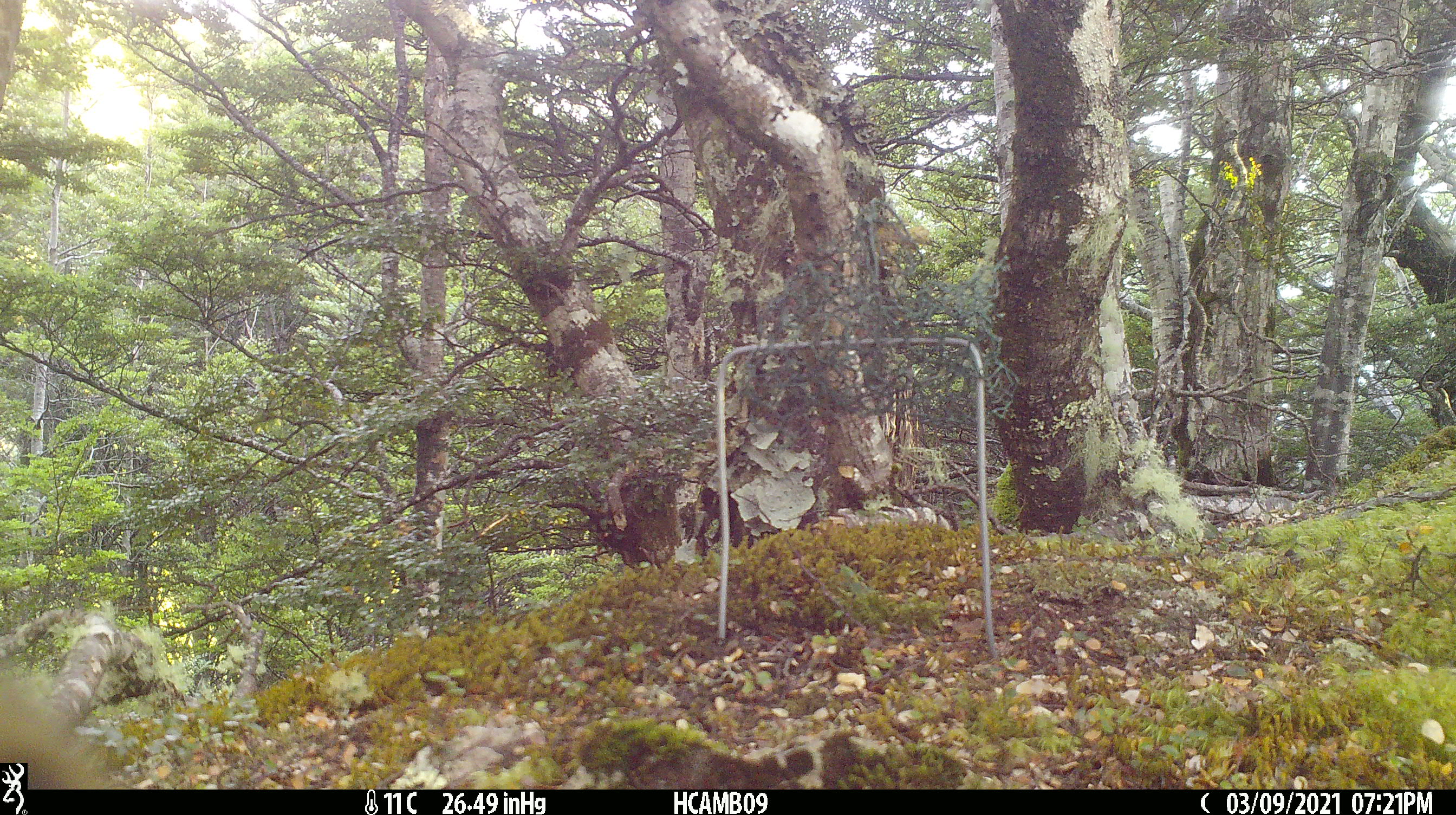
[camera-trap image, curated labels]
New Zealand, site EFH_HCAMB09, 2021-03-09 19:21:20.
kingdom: Animalia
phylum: Chordata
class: Aves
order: Psittaciformes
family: Strigopidae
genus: Nestor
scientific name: Nestor notabilis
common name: kea